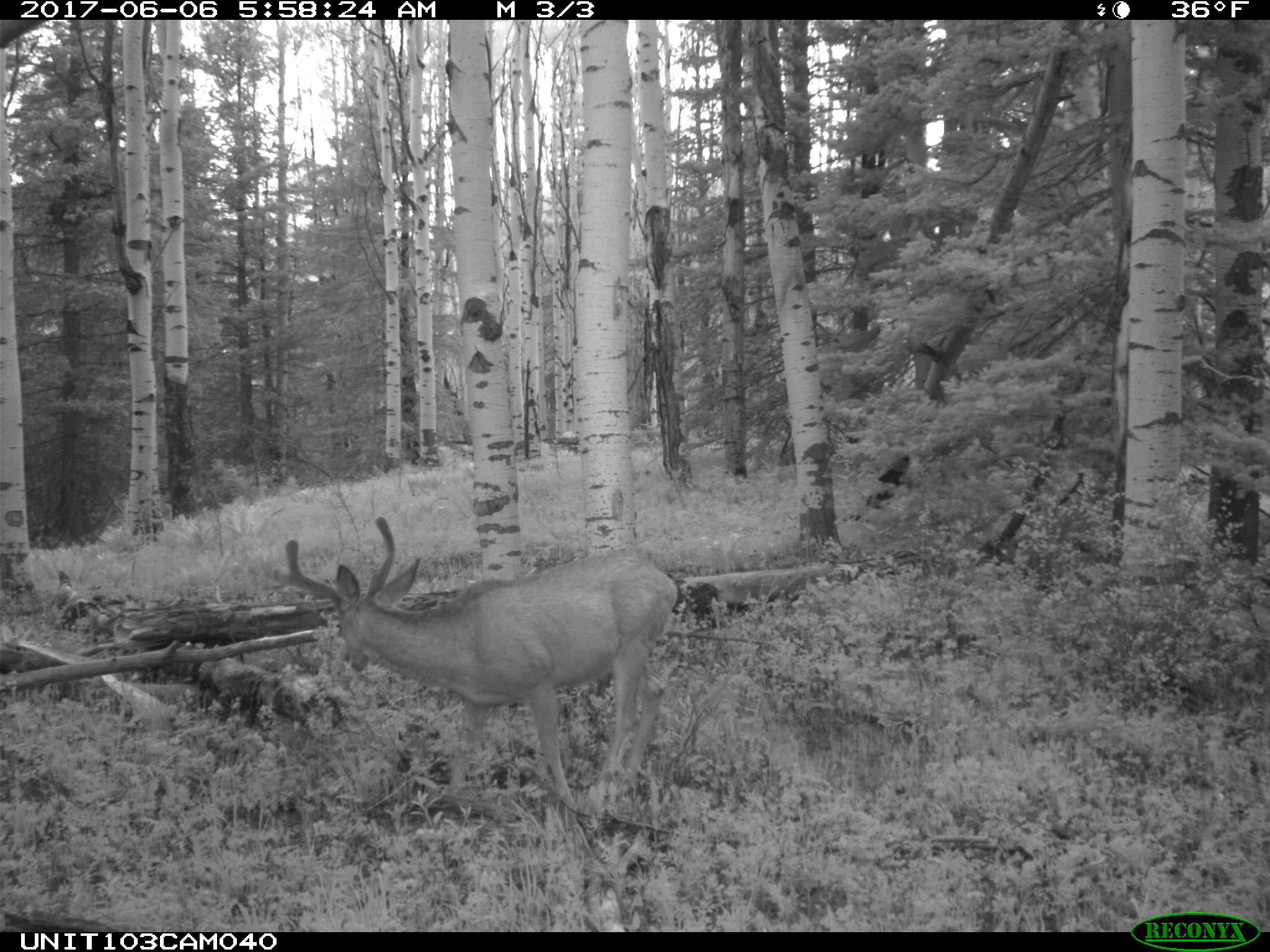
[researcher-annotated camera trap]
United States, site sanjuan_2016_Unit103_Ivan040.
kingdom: Animalia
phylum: Chordata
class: Mammalia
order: Artiodactyla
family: Cervidae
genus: Odocoileus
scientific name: Odocoileus hemionus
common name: mule deer